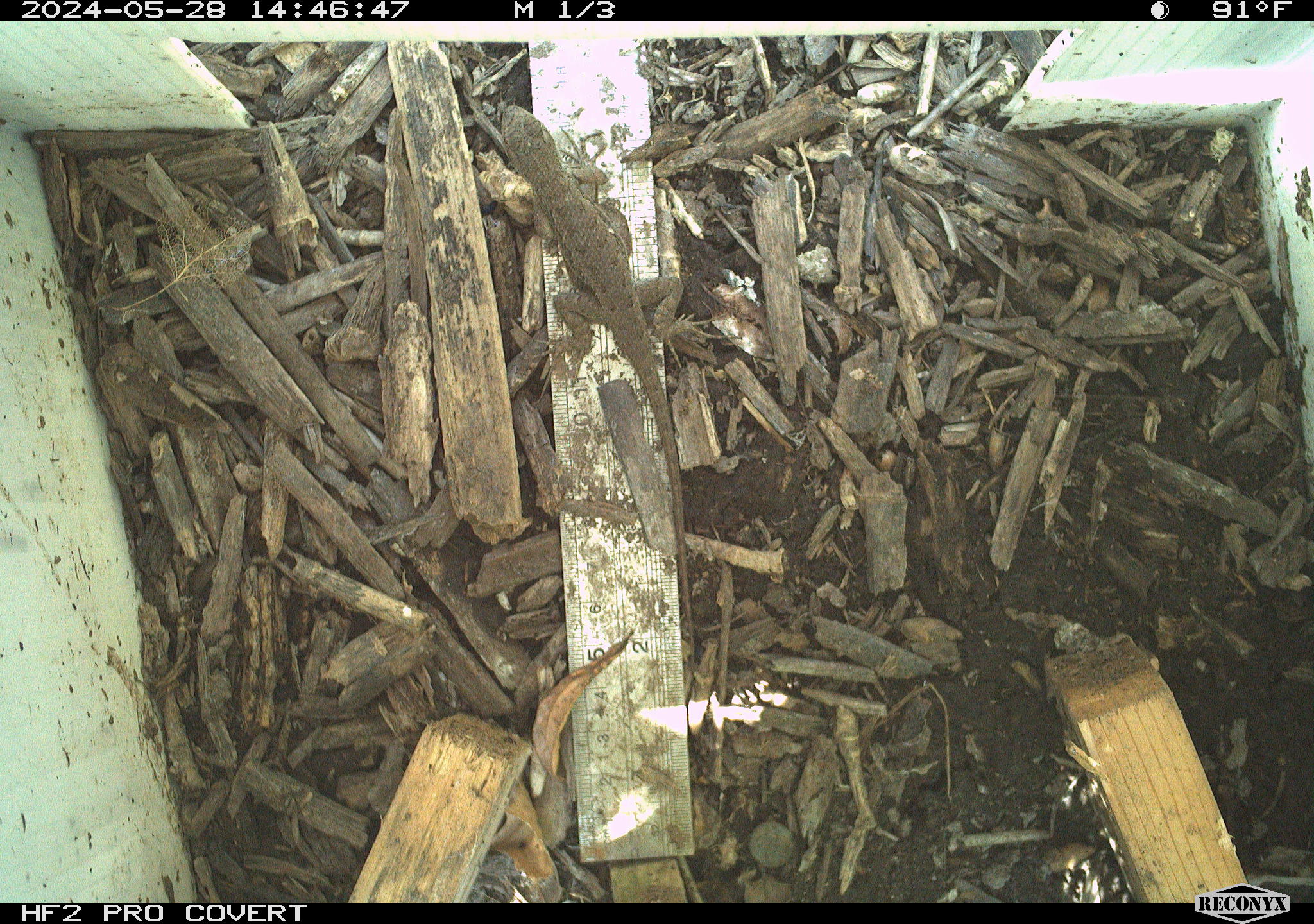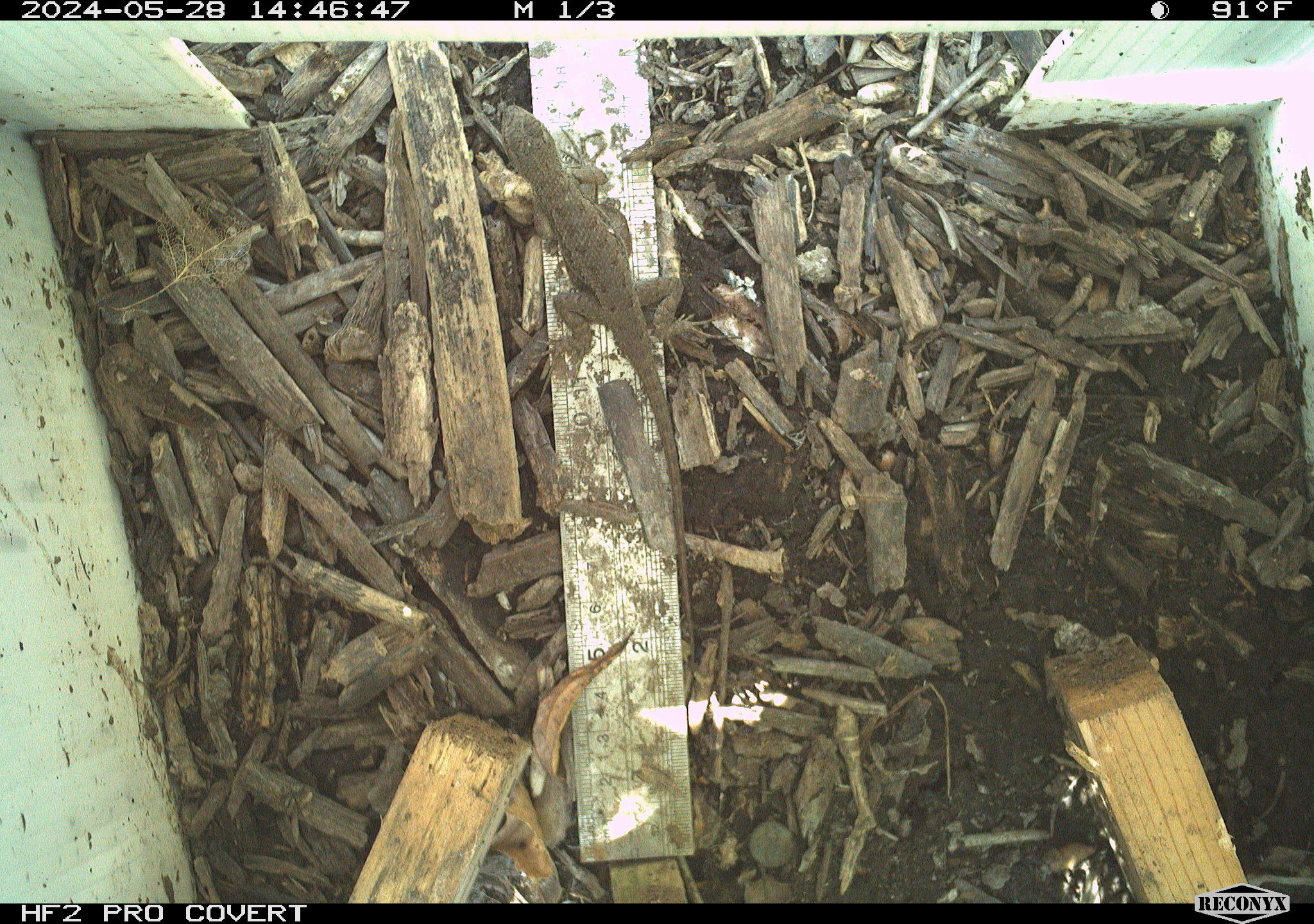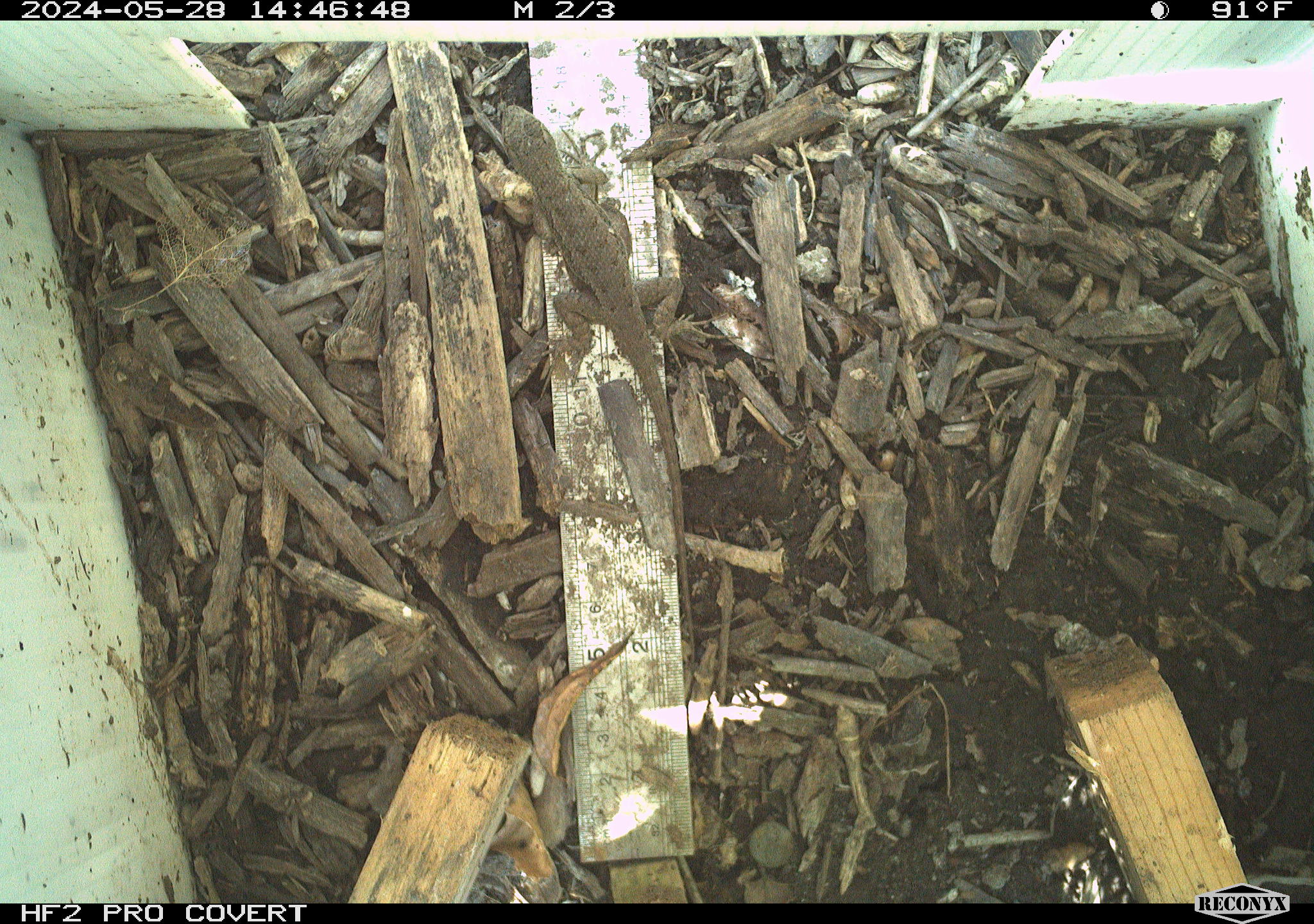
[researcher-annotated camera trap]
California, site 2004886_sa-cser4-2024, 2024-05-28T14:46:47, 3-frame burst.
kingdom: Animalia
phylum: Chordata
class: Reptilia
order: Squamata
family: Phrynosomatidae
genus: Sceloporus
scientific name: Sceloporus occidentalis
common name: western fence lizard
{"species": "western fence lizard (Sceloporus occidentalis)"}